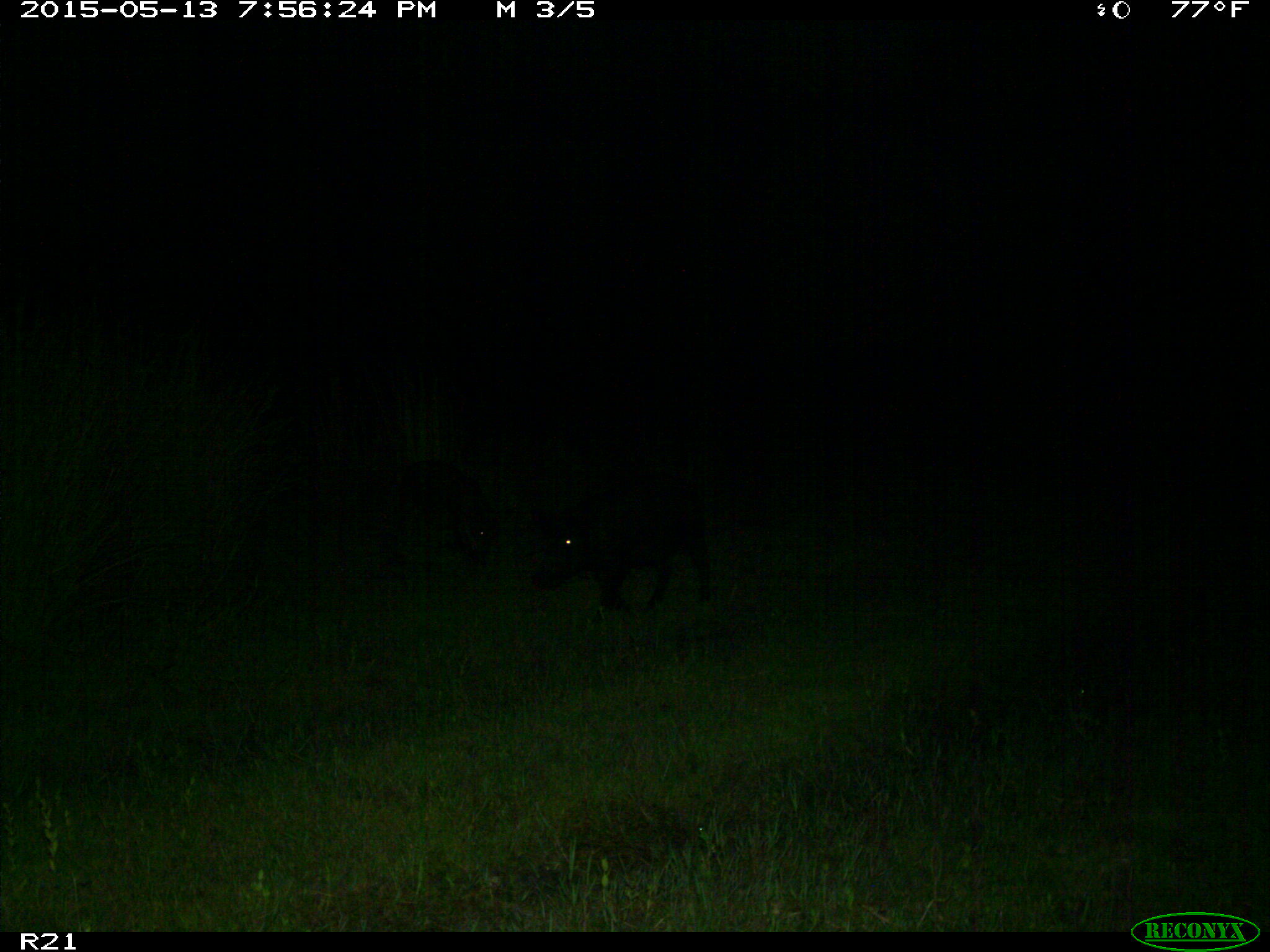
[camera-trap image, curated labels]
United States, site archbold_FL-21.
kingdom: Animalia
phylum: Chordata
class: Mammalia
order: Artiodactyla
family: Suidae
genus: Sus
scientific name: Sus scrofa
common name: wild boar